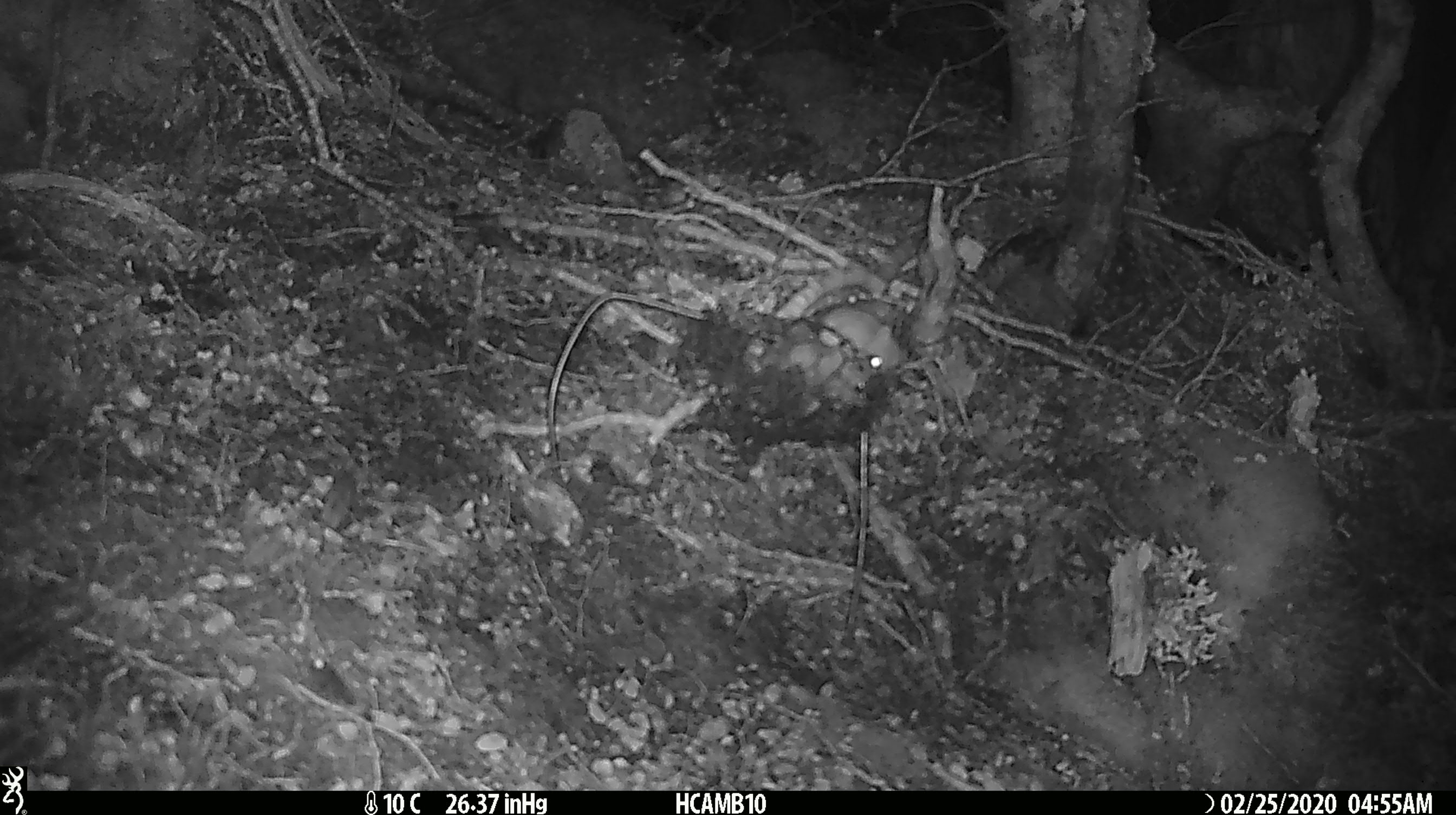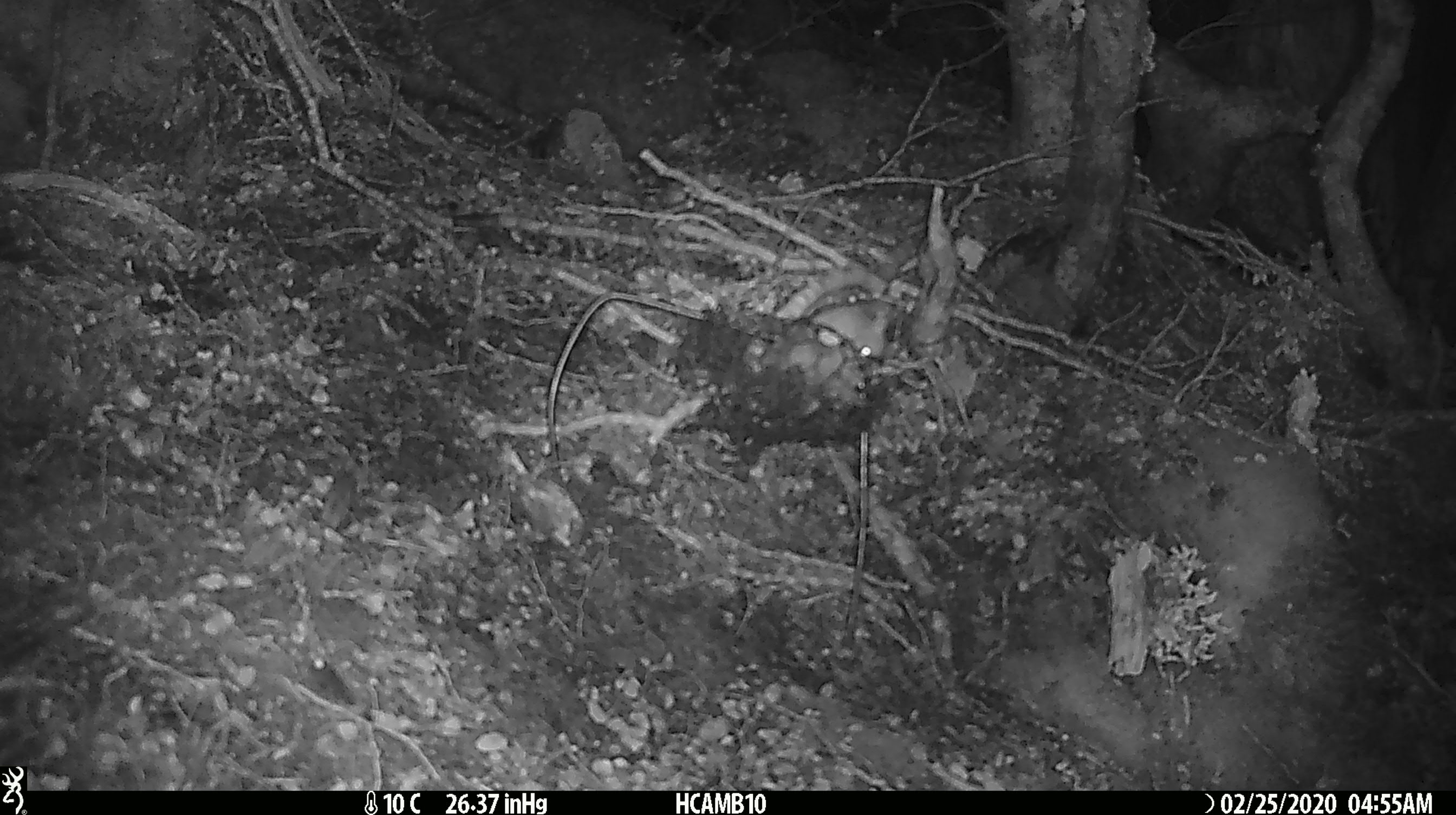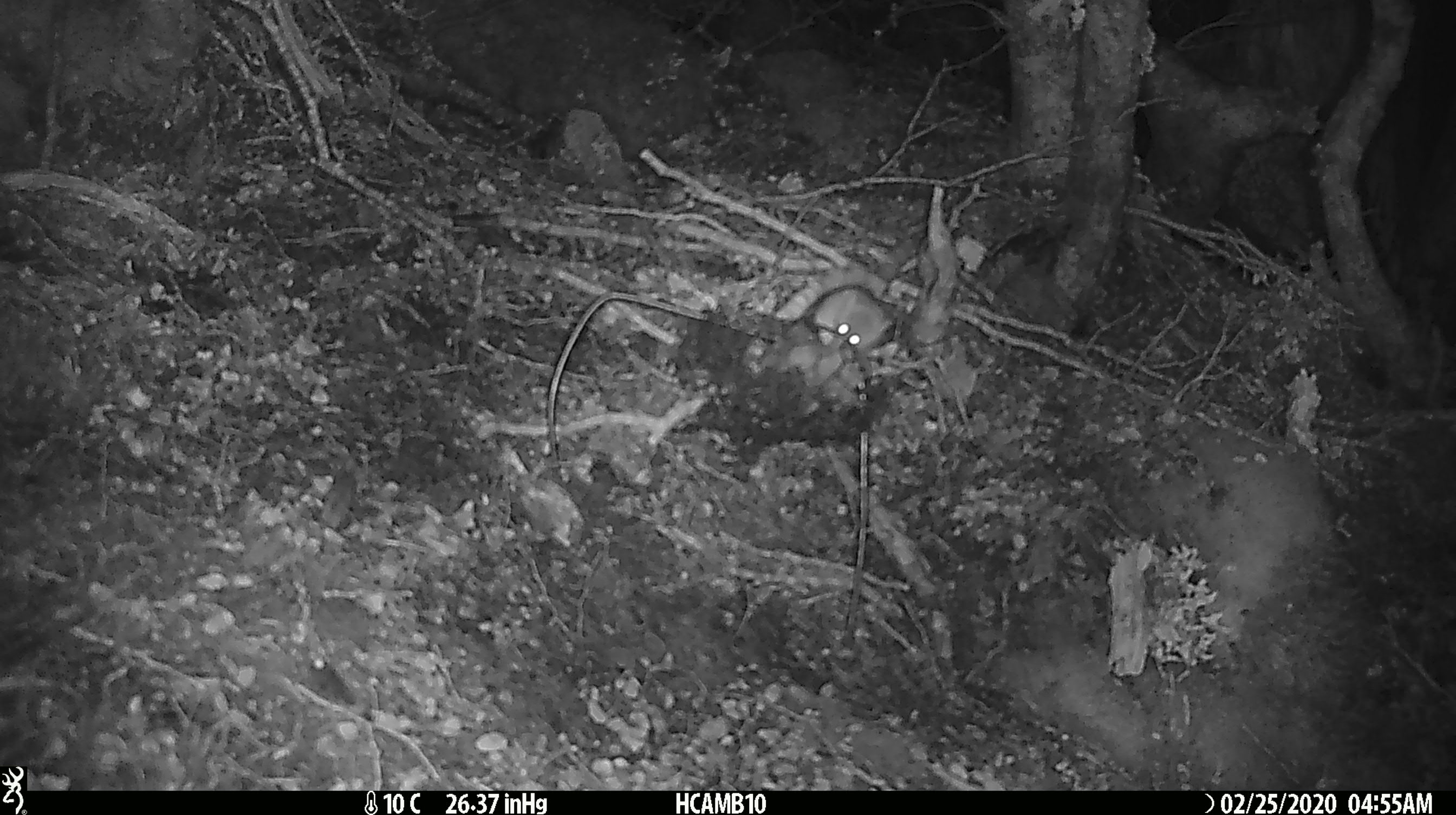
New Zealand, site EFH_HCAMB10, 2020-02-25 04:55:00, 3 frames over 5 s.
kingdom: Animalia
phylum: Chordata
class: Mammalia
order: Rodentia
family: Muridae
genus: Mus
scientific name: Mus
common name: mouse